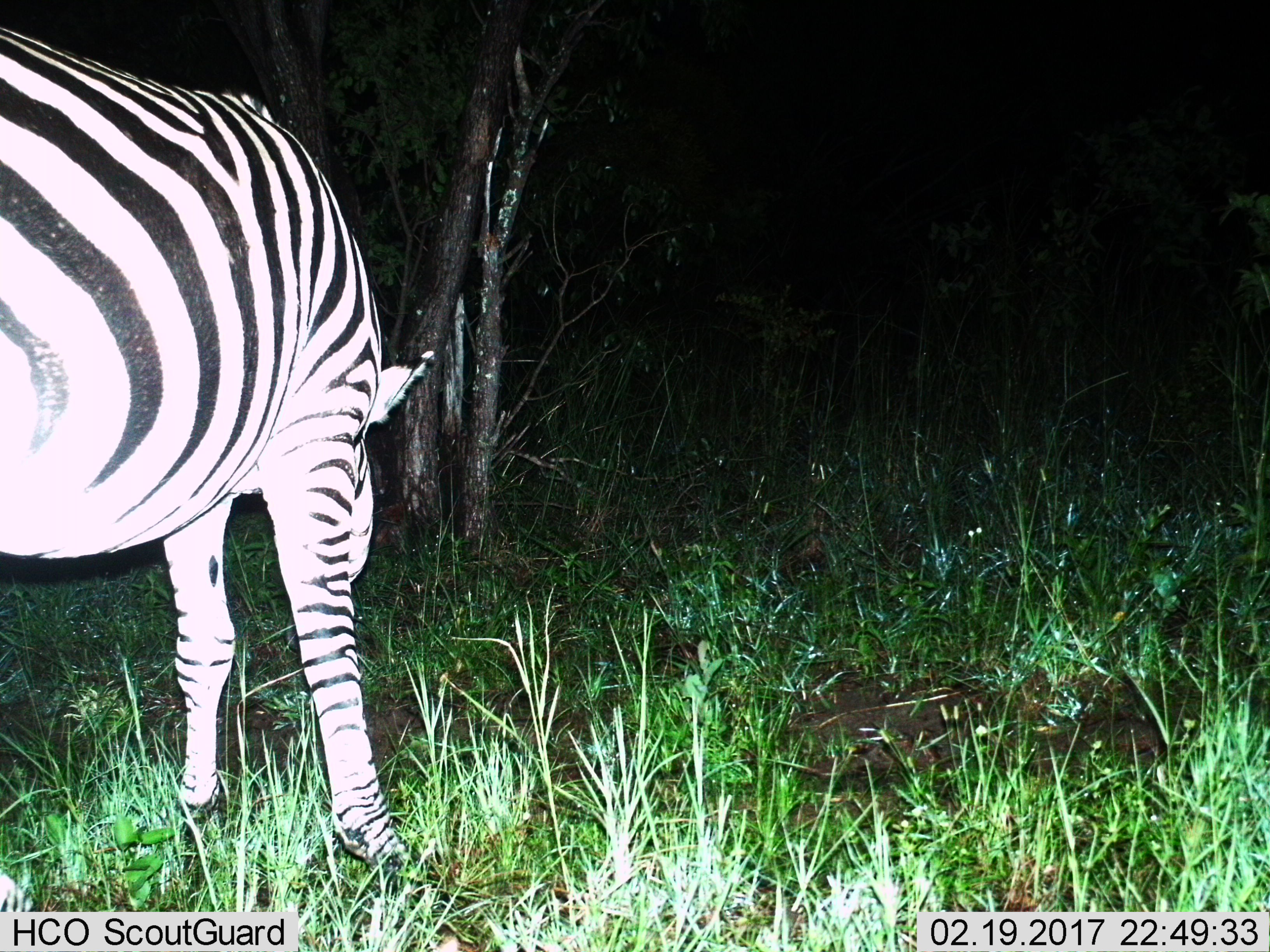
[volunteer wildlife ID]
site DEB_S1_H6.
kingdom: Animalia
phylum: Chordata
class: Mammalia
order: Perissodactyla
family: Equidae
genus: Equus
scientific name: Equus quagga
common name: plains zebra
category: zebraplains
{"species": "zebraplains (plains zebra) (Equus quagga)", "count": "1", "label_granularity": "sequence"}